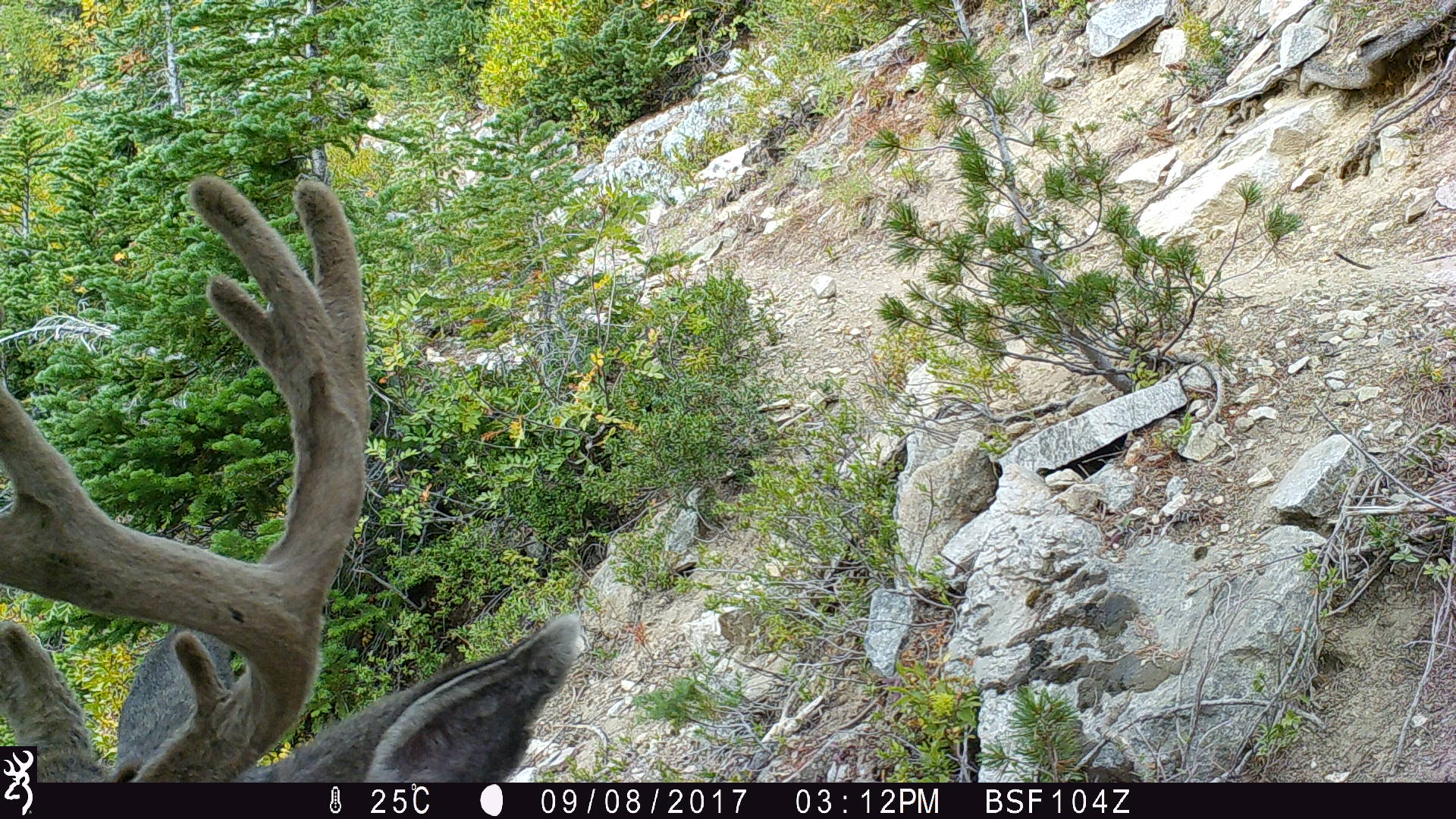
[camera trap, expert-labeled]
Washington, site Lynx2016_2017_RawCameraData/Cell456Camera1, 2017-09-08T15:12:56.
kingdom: Animalia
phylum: Chordata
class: Mammalia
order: Artiodactyla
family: Cervidae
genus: Odocoileus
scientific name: Odocoileus hemionus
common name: mule deer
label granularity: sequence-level